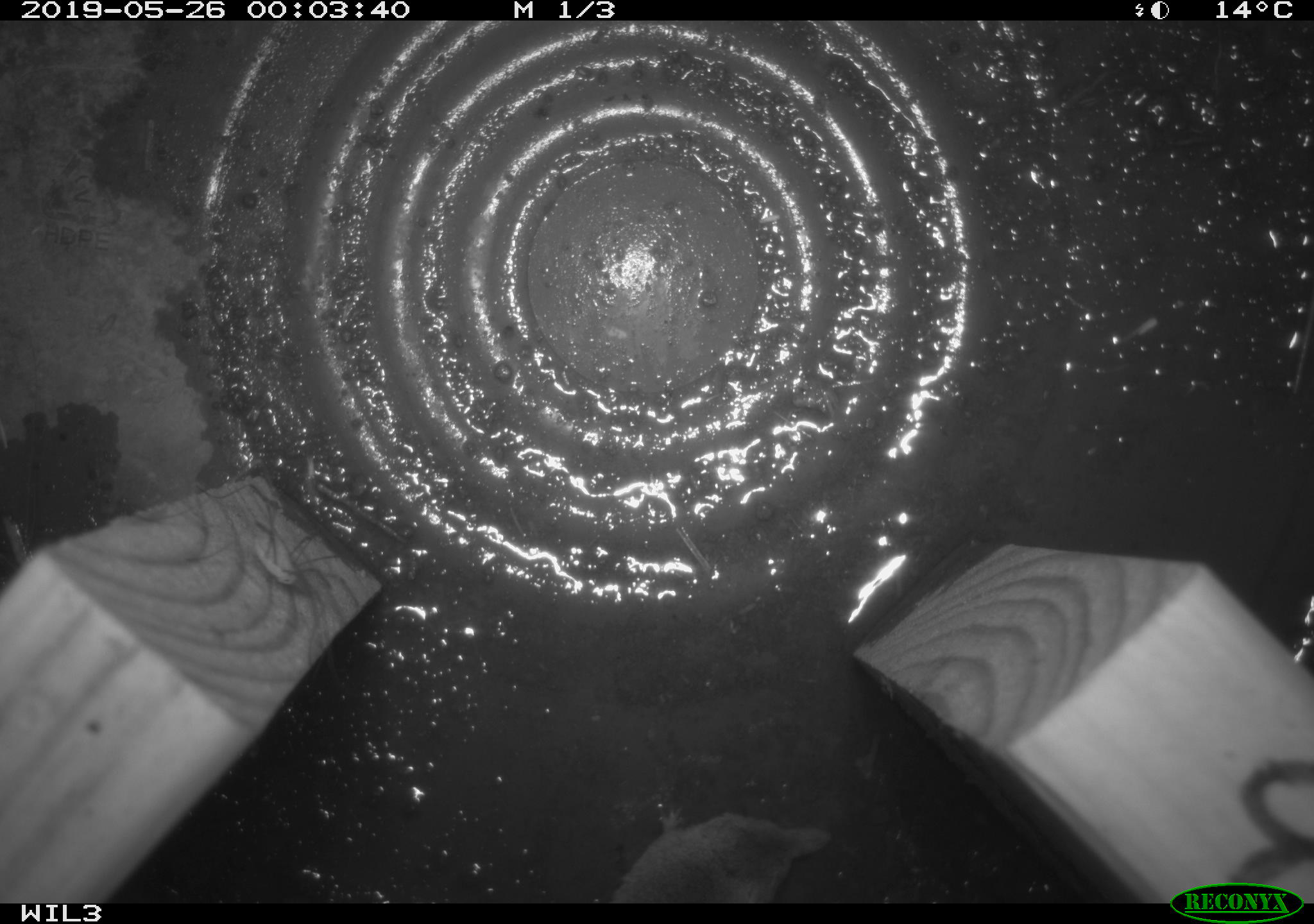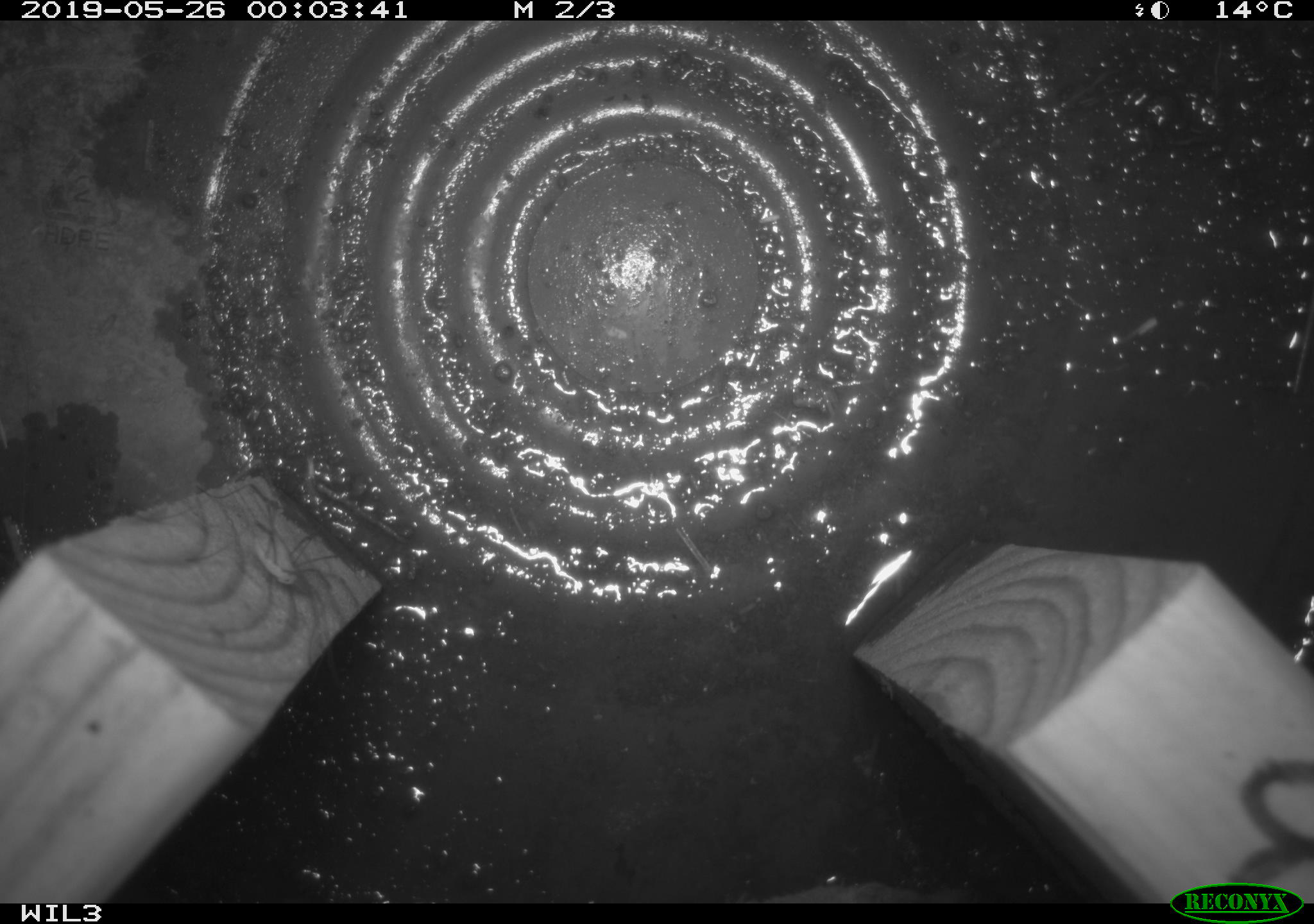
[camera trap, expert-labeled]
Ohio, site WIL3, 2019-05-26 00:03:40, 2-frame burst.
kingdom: Animalia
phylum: Chordata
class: Mammalia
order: Eulipotyphla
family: Soricidae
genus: Sorex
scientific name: Sorex cinereus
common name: masked shrew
Masked shrew (Sorex cinereus).